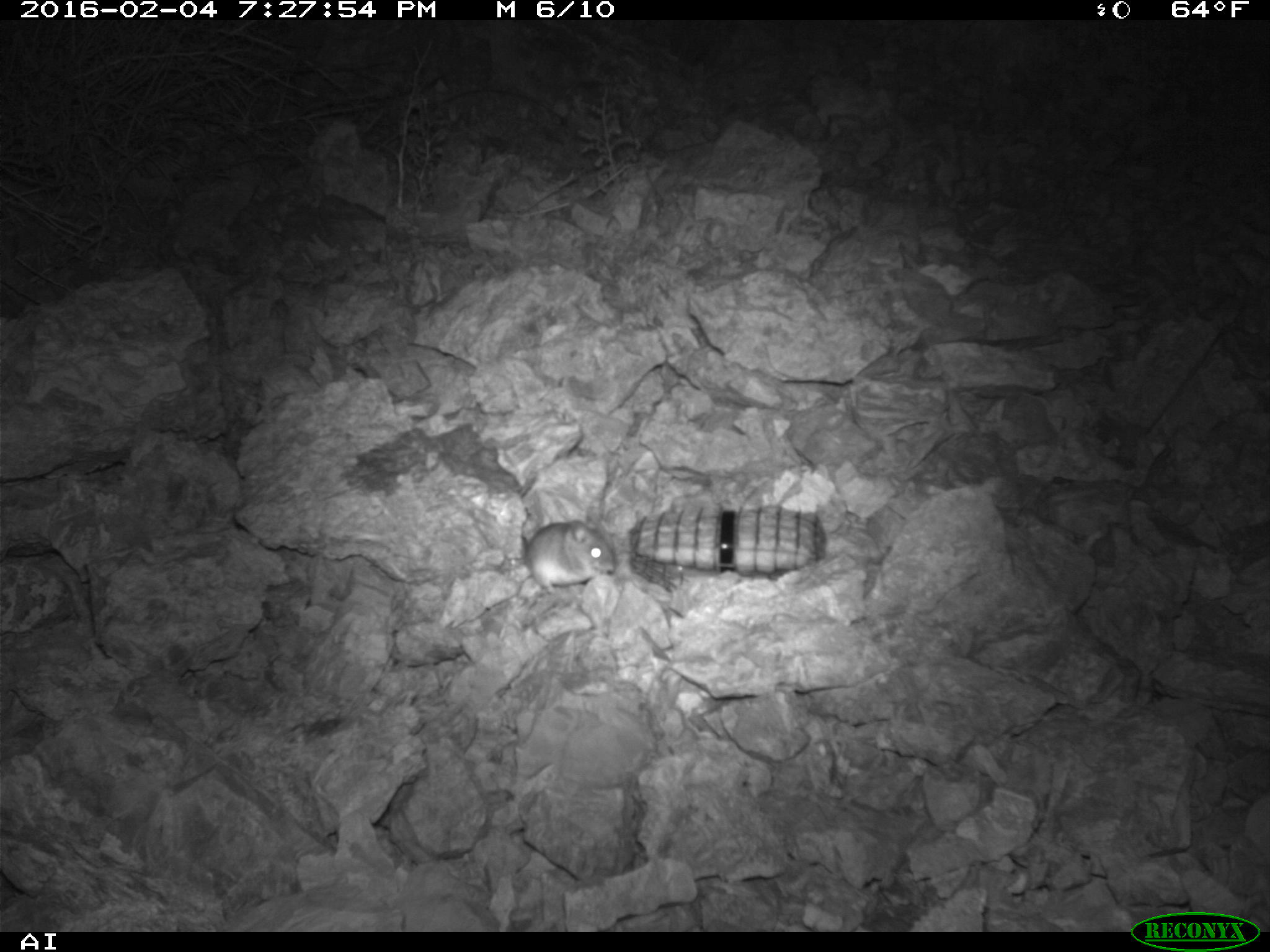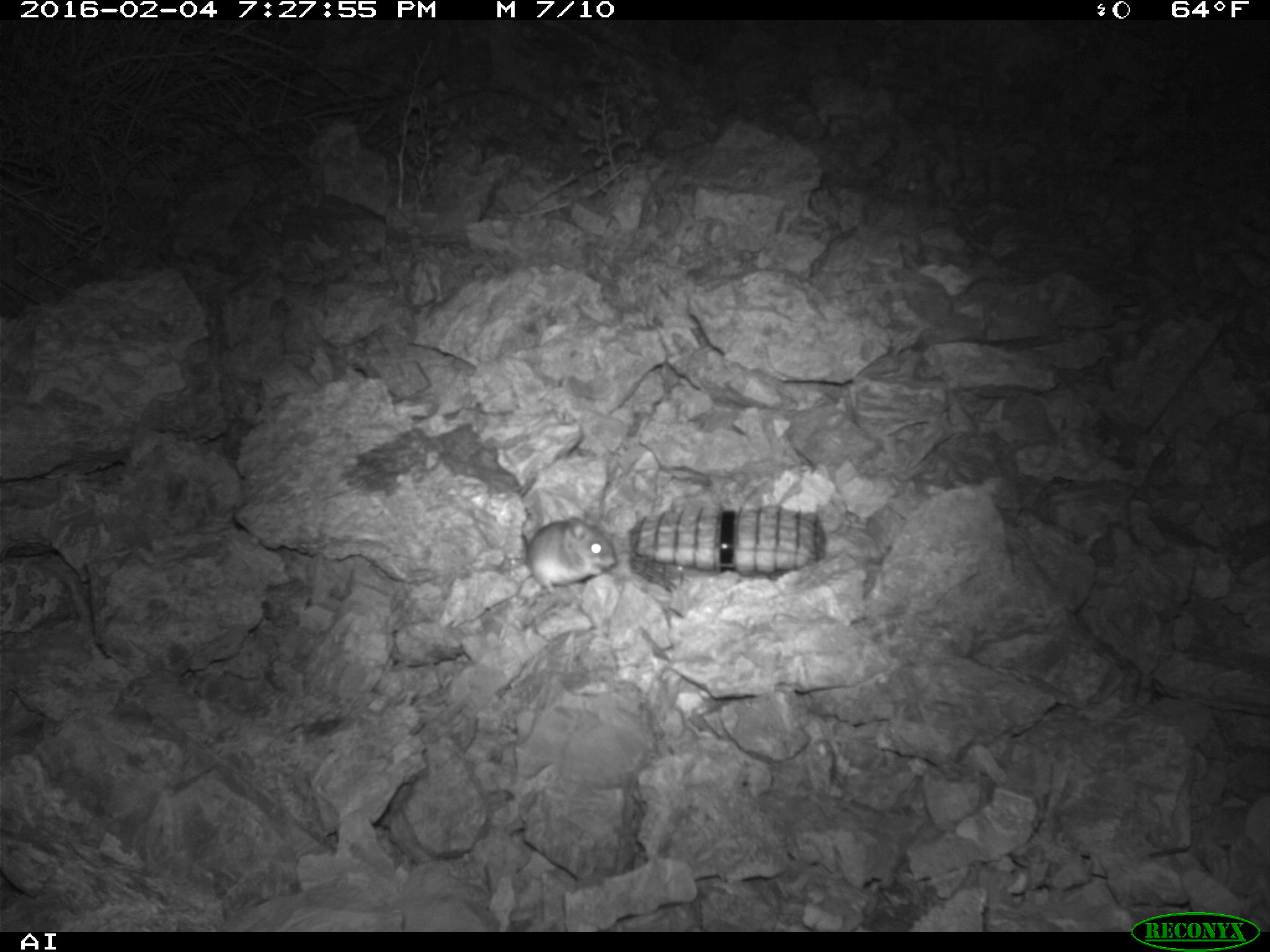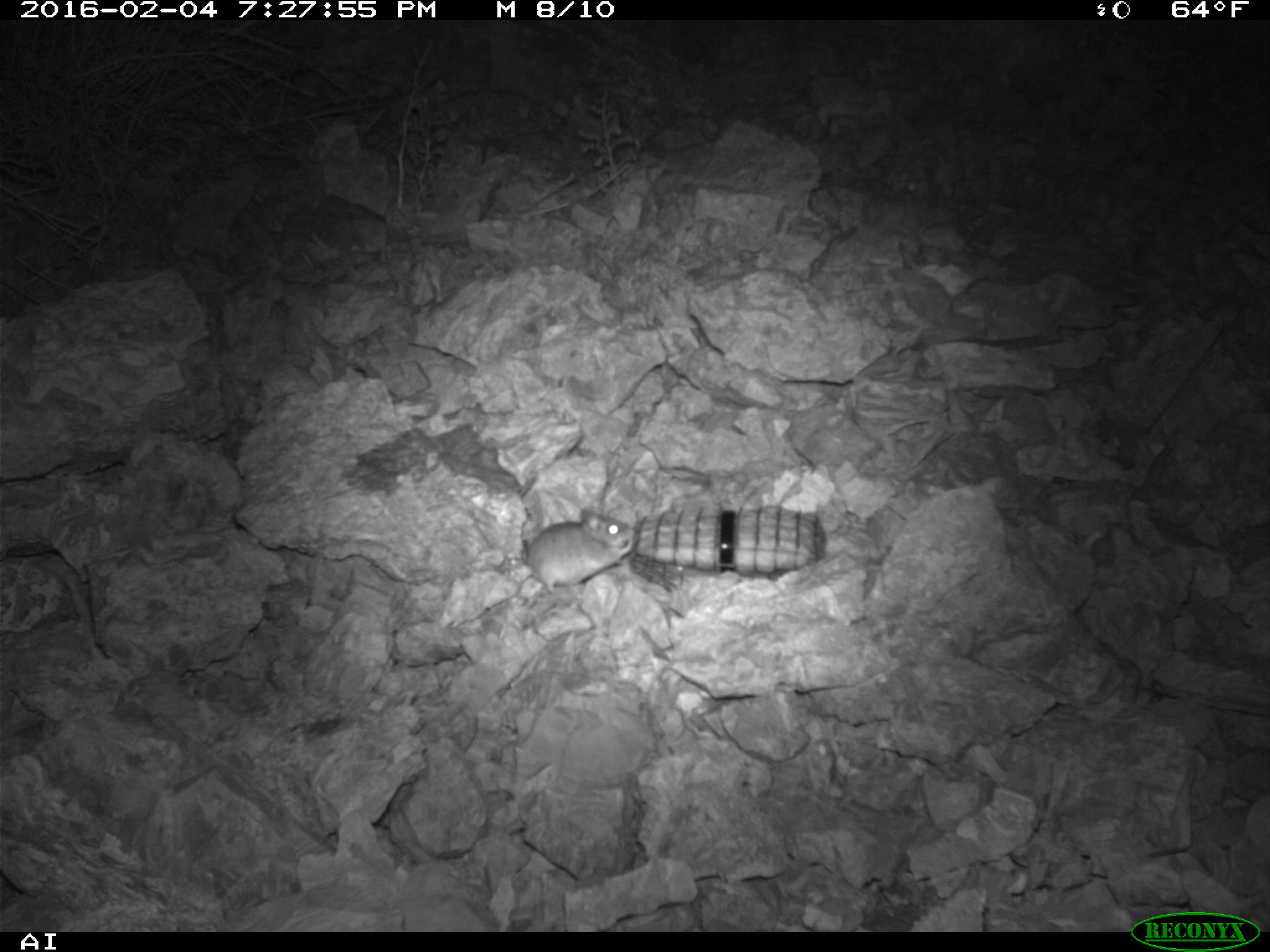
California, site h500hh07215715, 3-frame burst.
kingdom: Animalia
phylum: Chordata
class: Mammalia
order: Rodentia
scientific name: Rodentia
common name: rodent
Rodent (Rodentia).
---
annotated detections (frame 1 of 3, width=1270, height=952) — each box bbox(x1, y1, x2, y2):
rodent: bbox(522, 516, 616, 594)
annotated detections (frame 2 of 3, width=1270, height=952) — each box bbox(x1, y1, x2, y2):
rodent: bbox(518, 516, 617, 594)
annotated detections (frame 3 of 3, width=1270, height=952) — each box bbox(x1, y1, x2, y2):
rodent: bbox(525, 509, 636, 593)